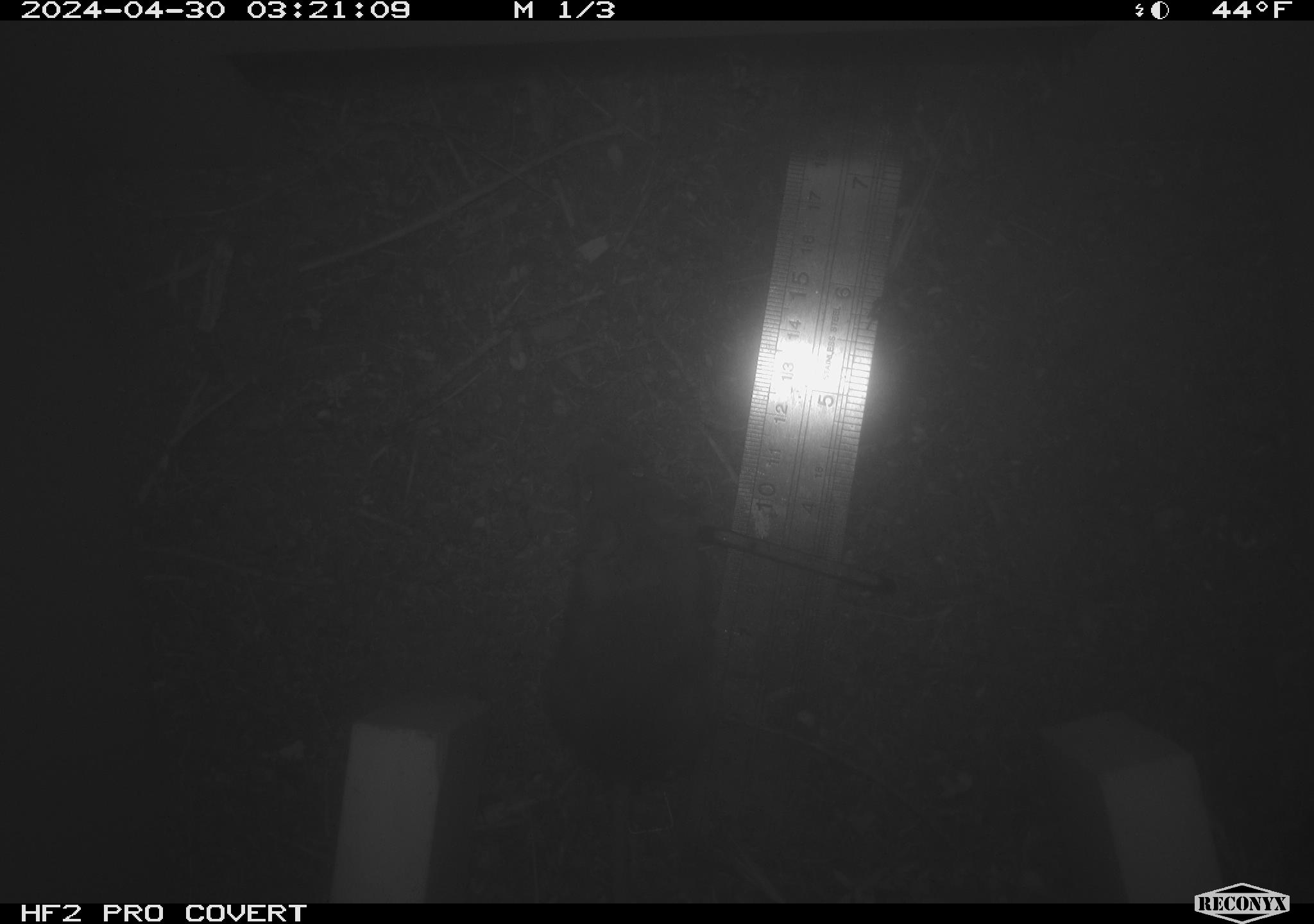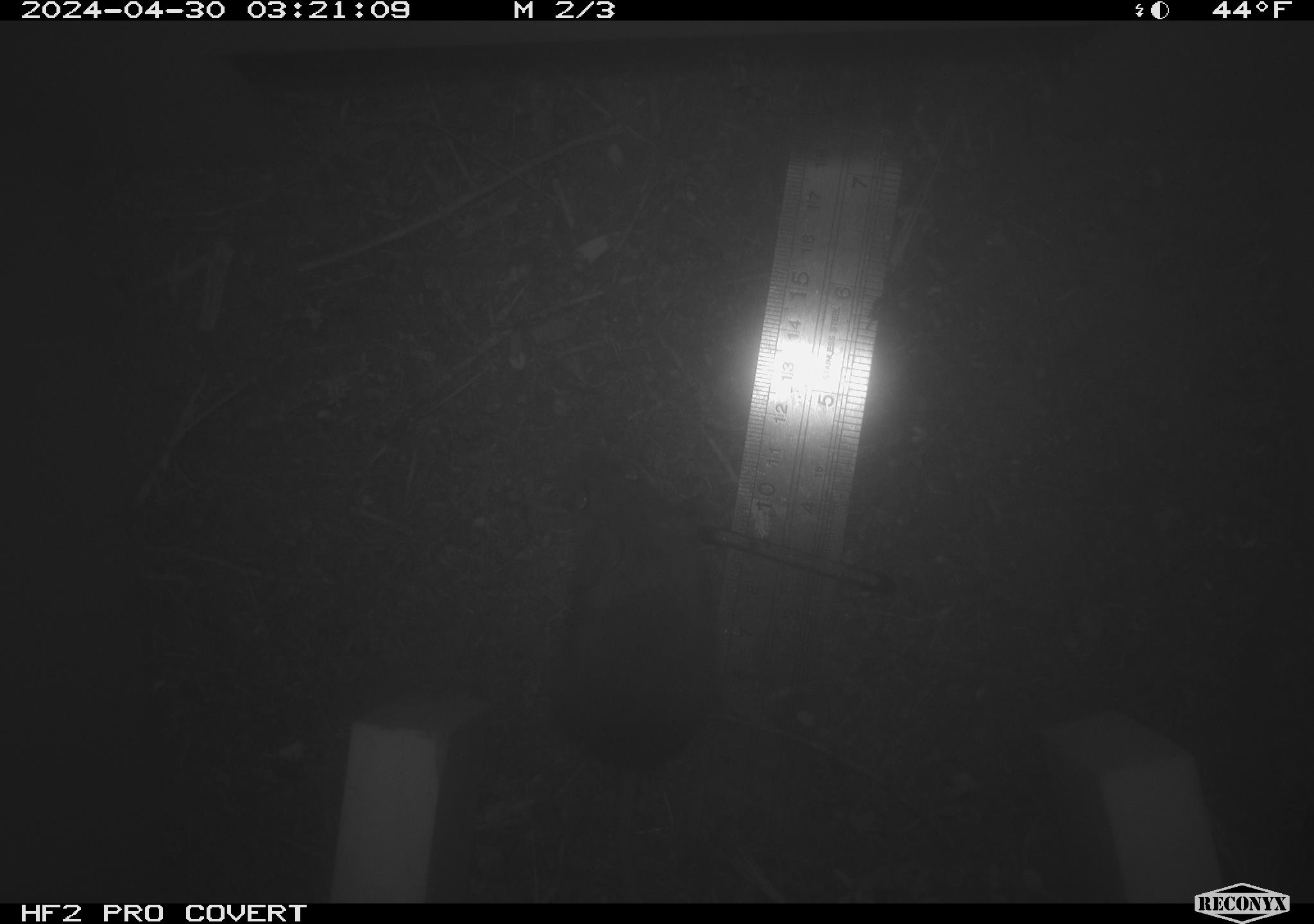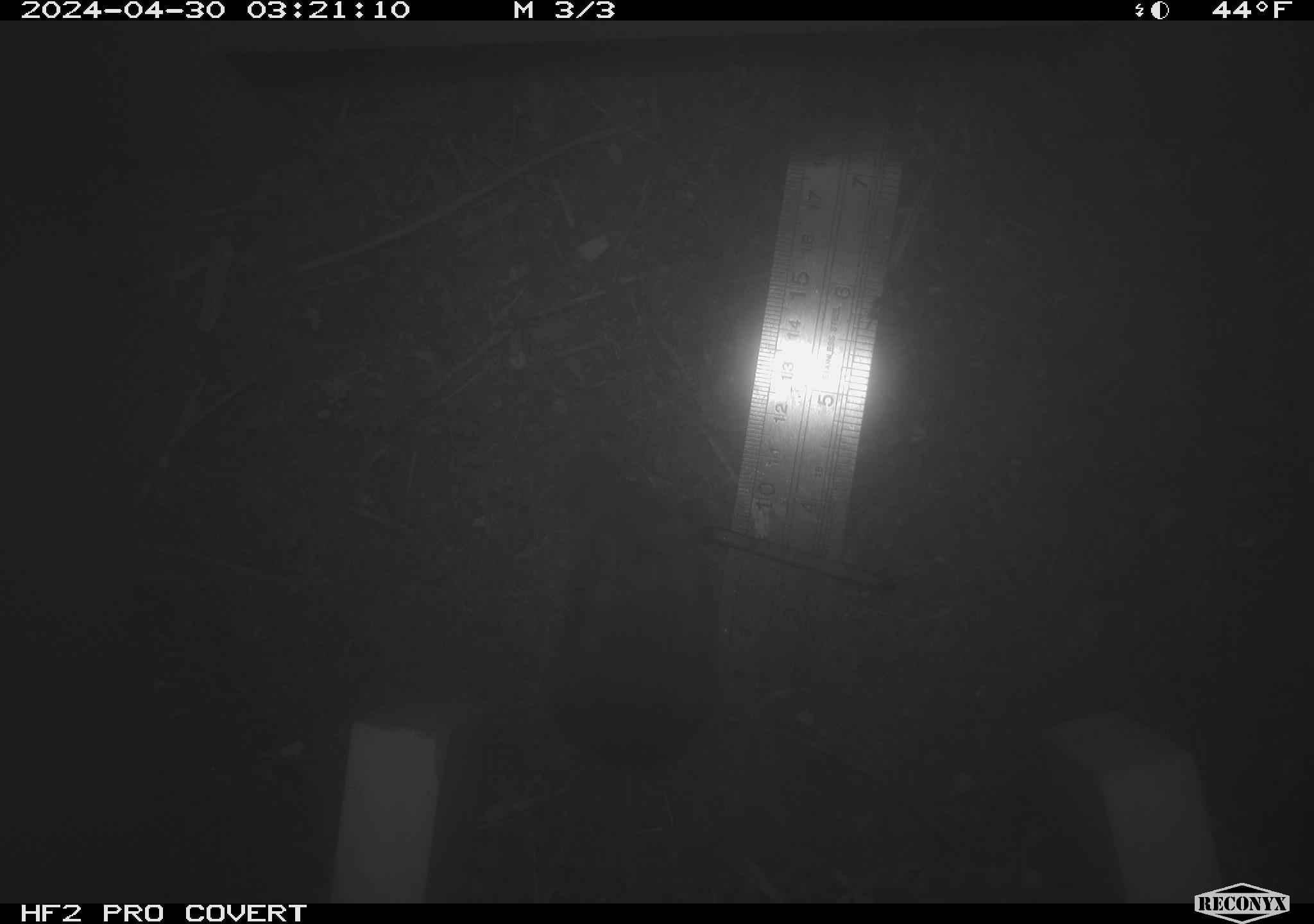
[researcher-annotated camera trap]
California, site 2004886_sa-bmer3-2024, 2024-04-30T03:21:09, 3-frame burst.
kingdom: Animalia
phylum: Chordata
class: Mammalia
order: Rodentia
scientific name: Rodentia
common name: mouse species